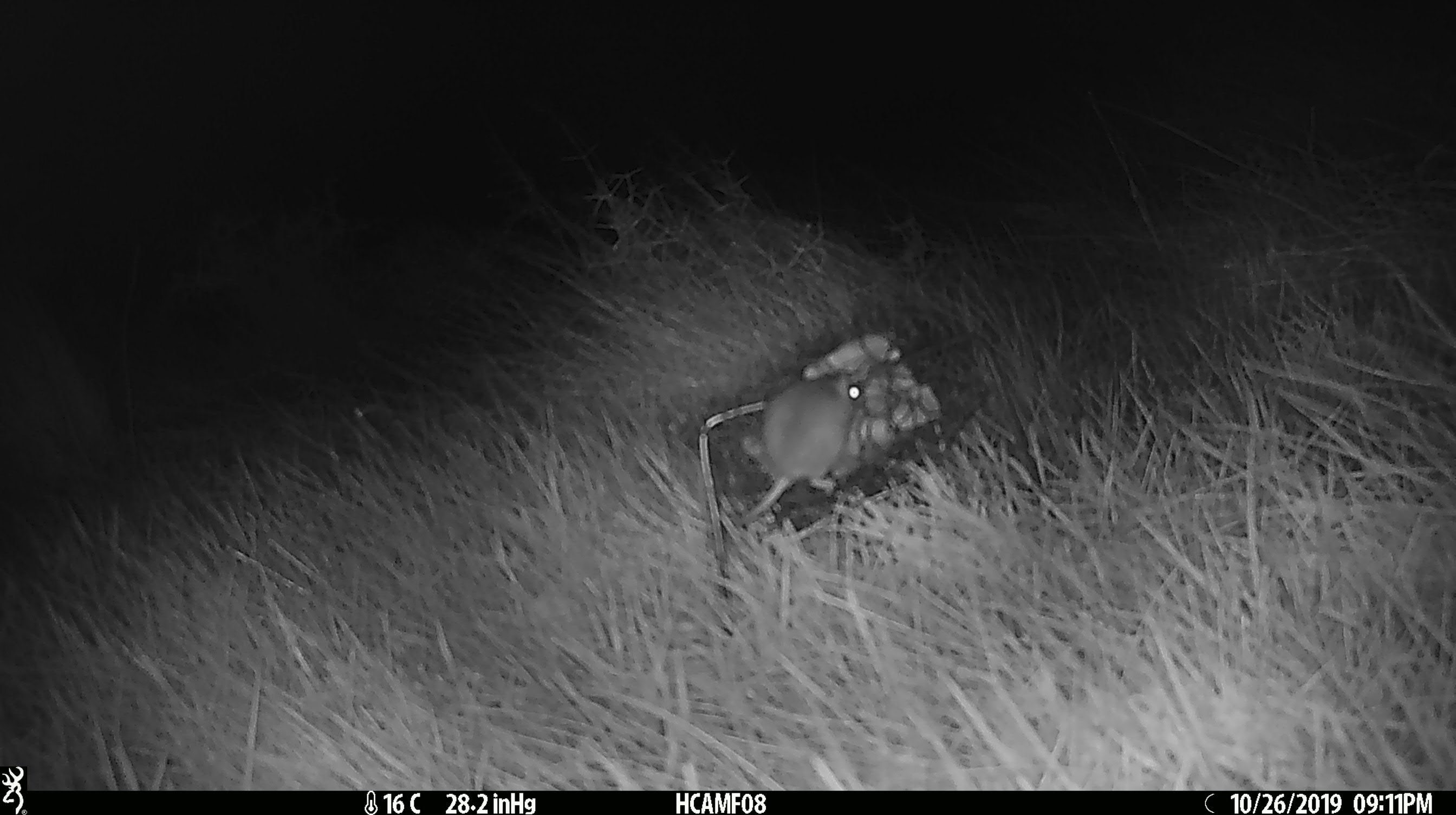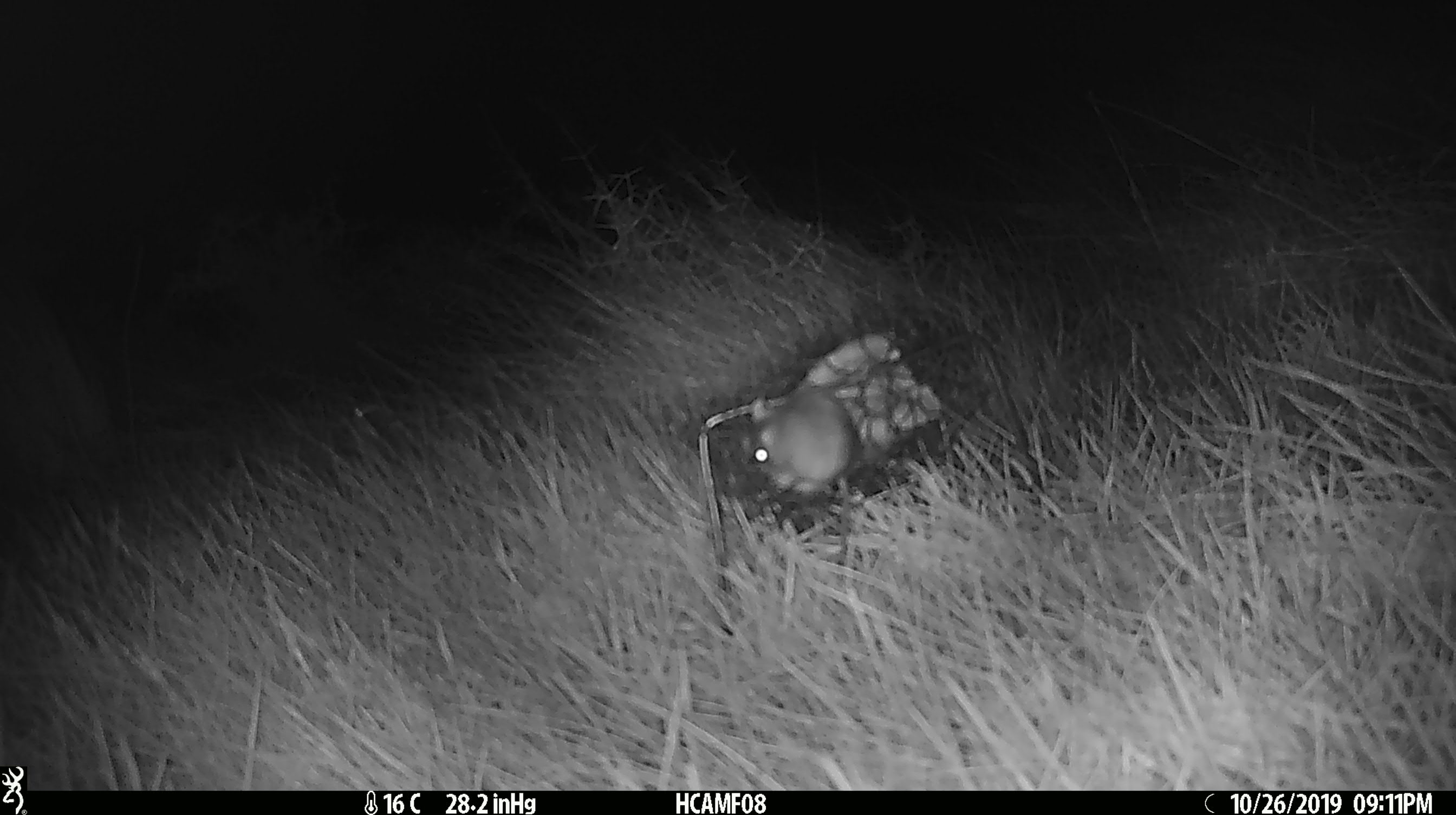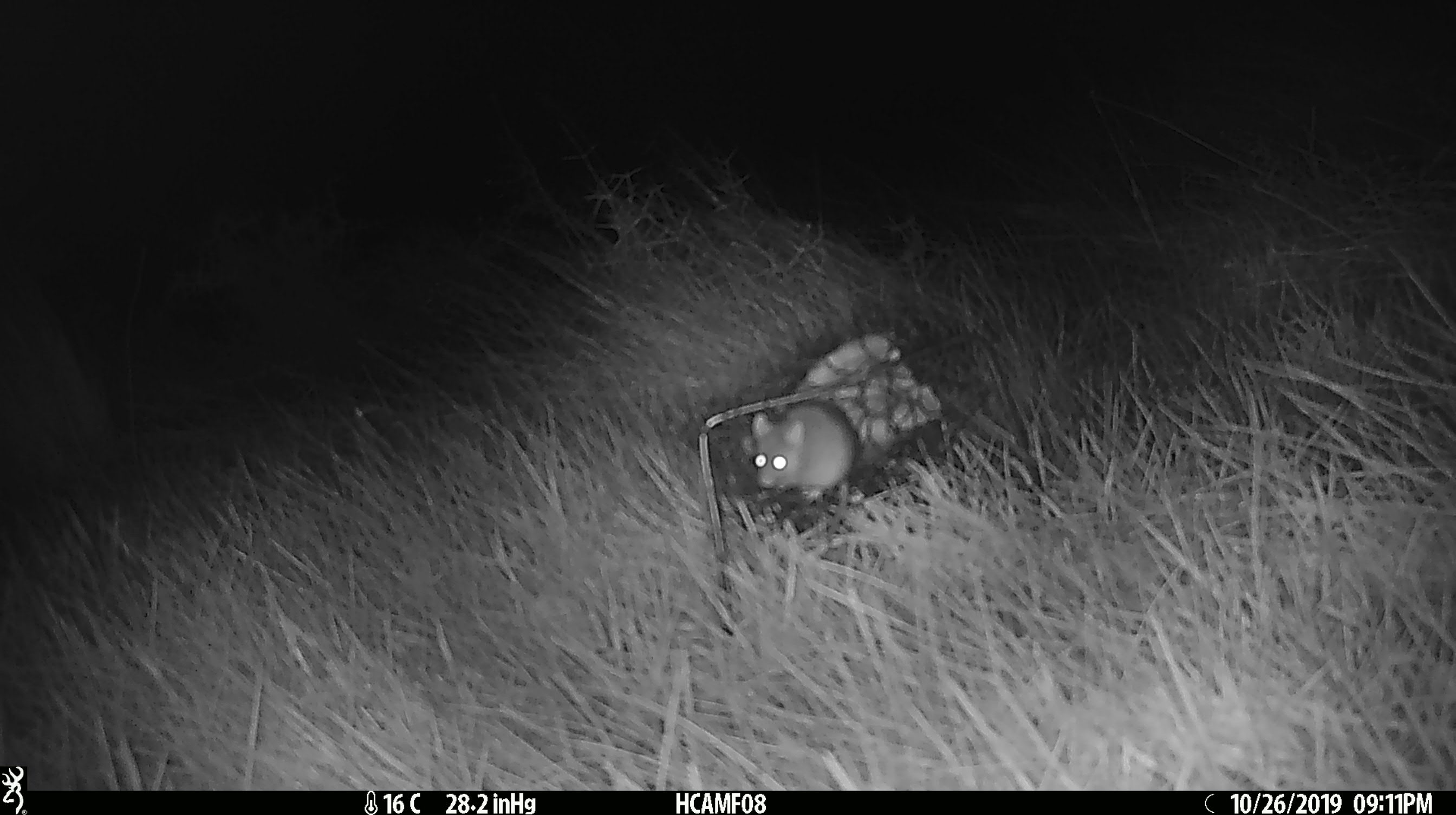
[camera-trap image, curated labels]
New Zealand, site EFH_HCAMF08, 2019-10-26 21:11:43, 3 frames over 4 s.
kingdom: Animalia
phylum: Chordata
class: Mammalia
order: Rodentia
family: Muridae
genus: Mus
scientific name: Mus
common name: mouse